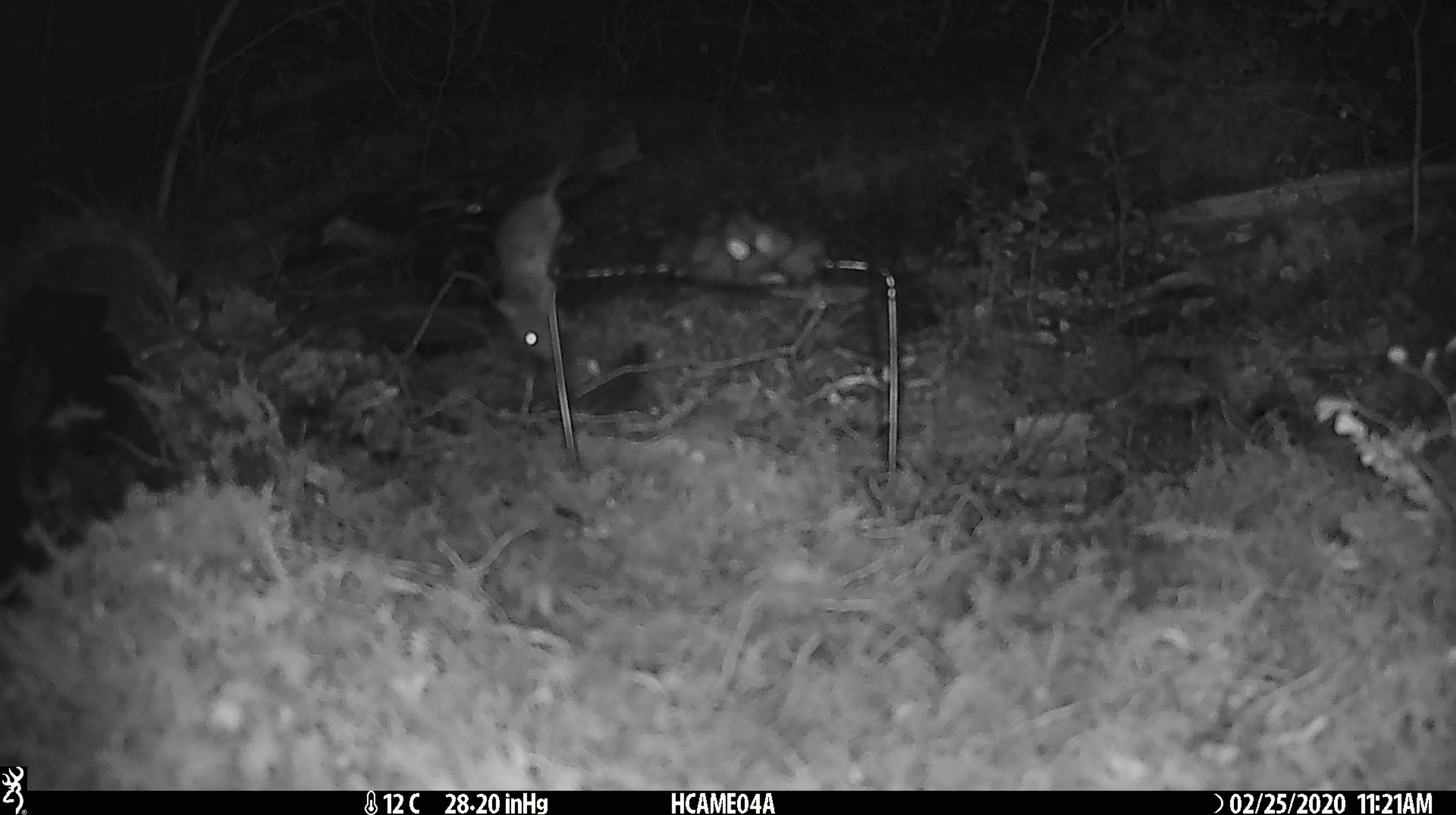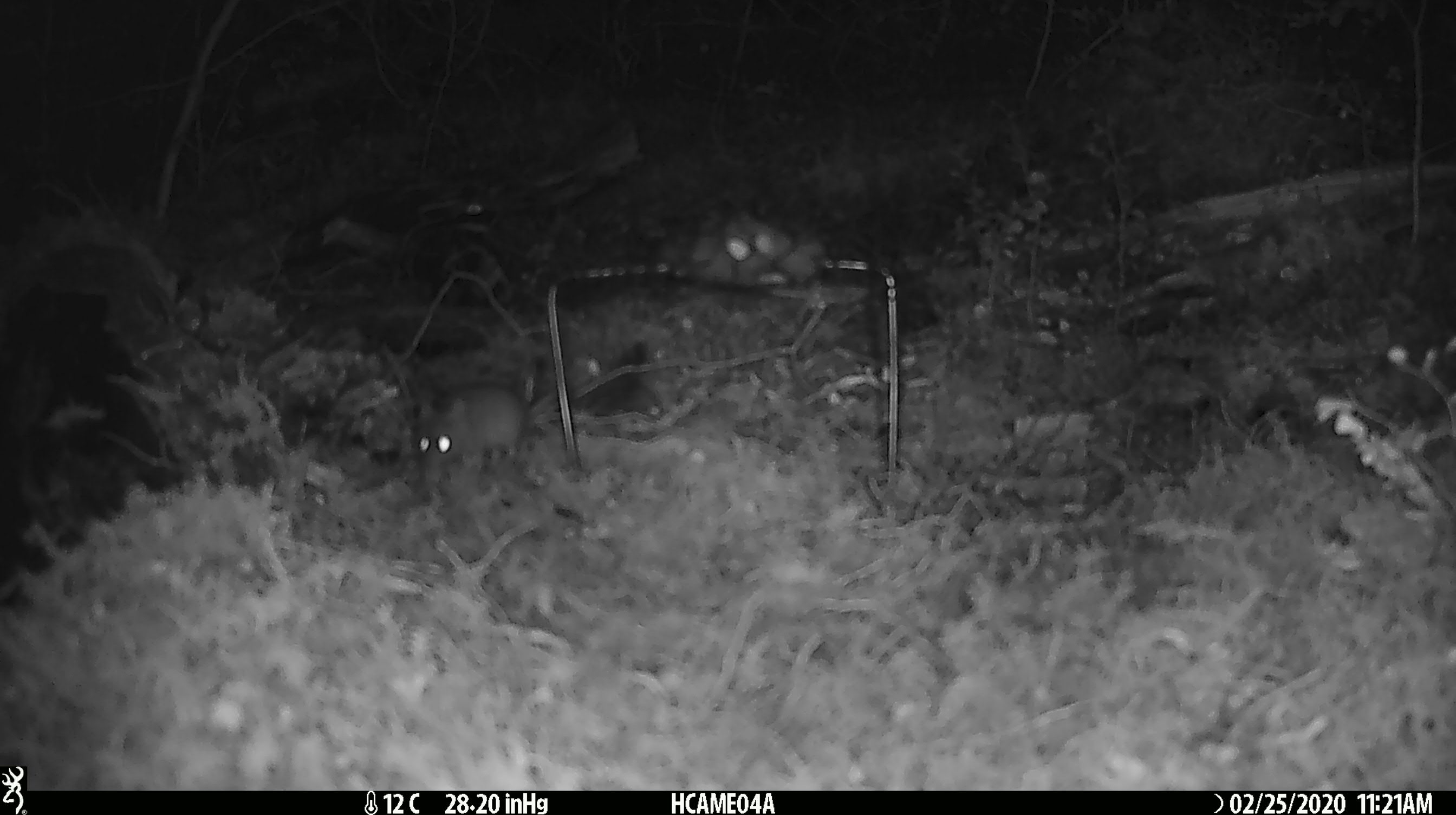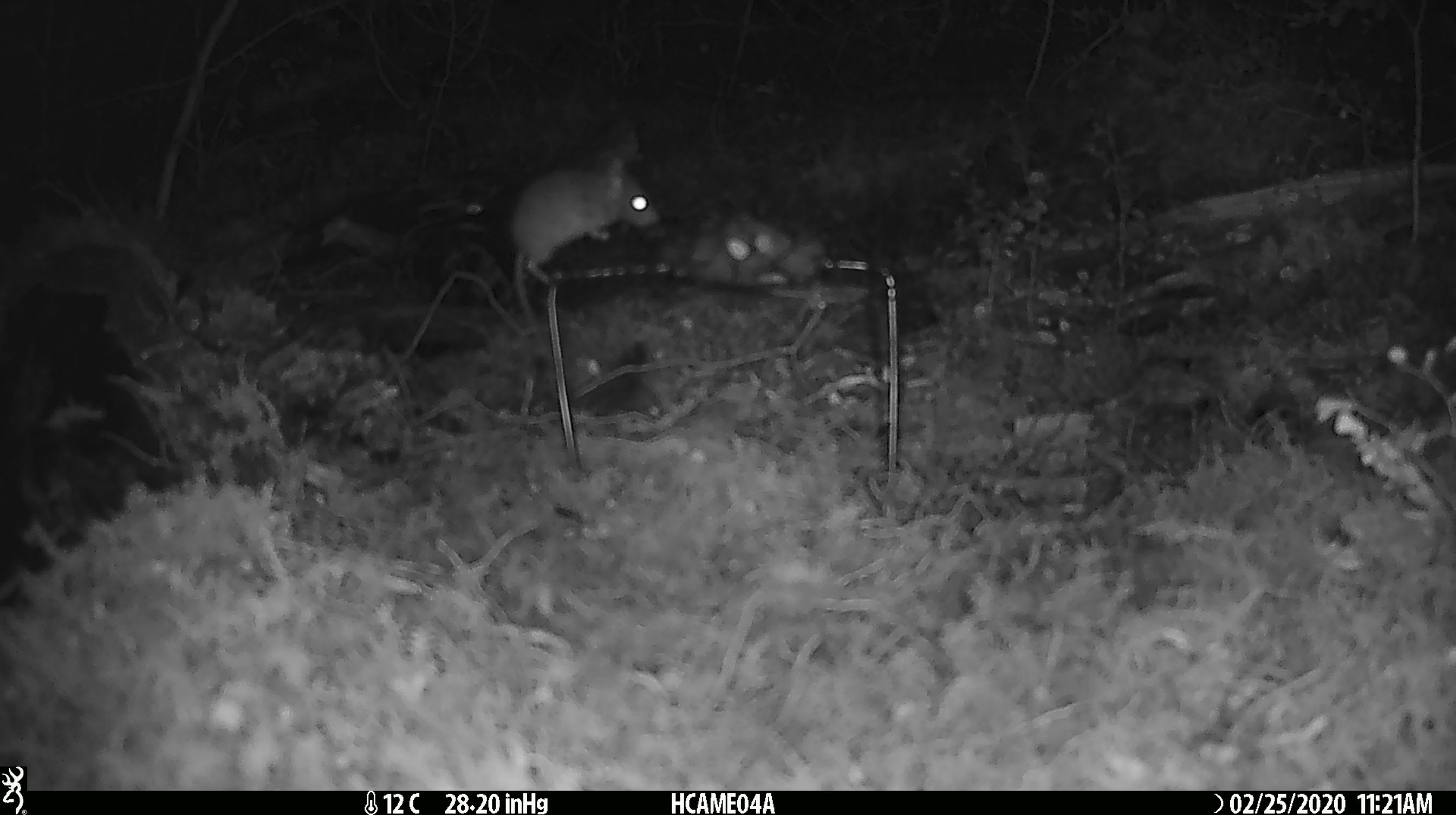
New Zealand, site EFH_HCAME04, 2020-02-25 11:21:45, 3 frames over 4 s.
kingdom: Animalia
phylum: Chordata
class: Mammalia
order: Rodentia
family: Muridae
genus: Mus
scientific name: Mus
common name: mouse